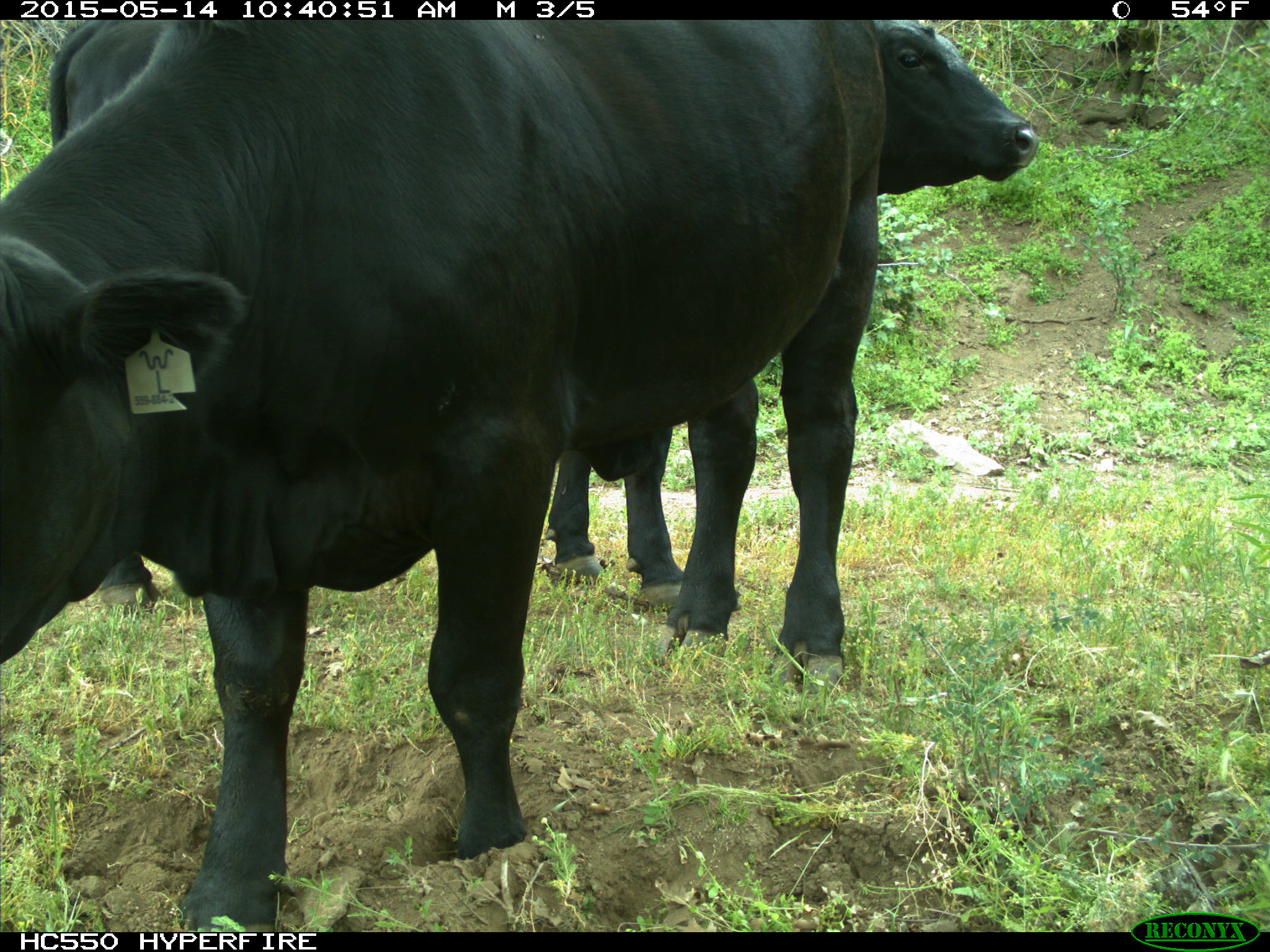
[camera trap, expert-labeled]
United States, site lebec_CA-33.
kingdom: Animalia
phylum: Chordata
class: Mammalia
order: Artiodactyla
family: Bovidae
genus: Bos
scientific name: Bos taurus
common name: domestic cow